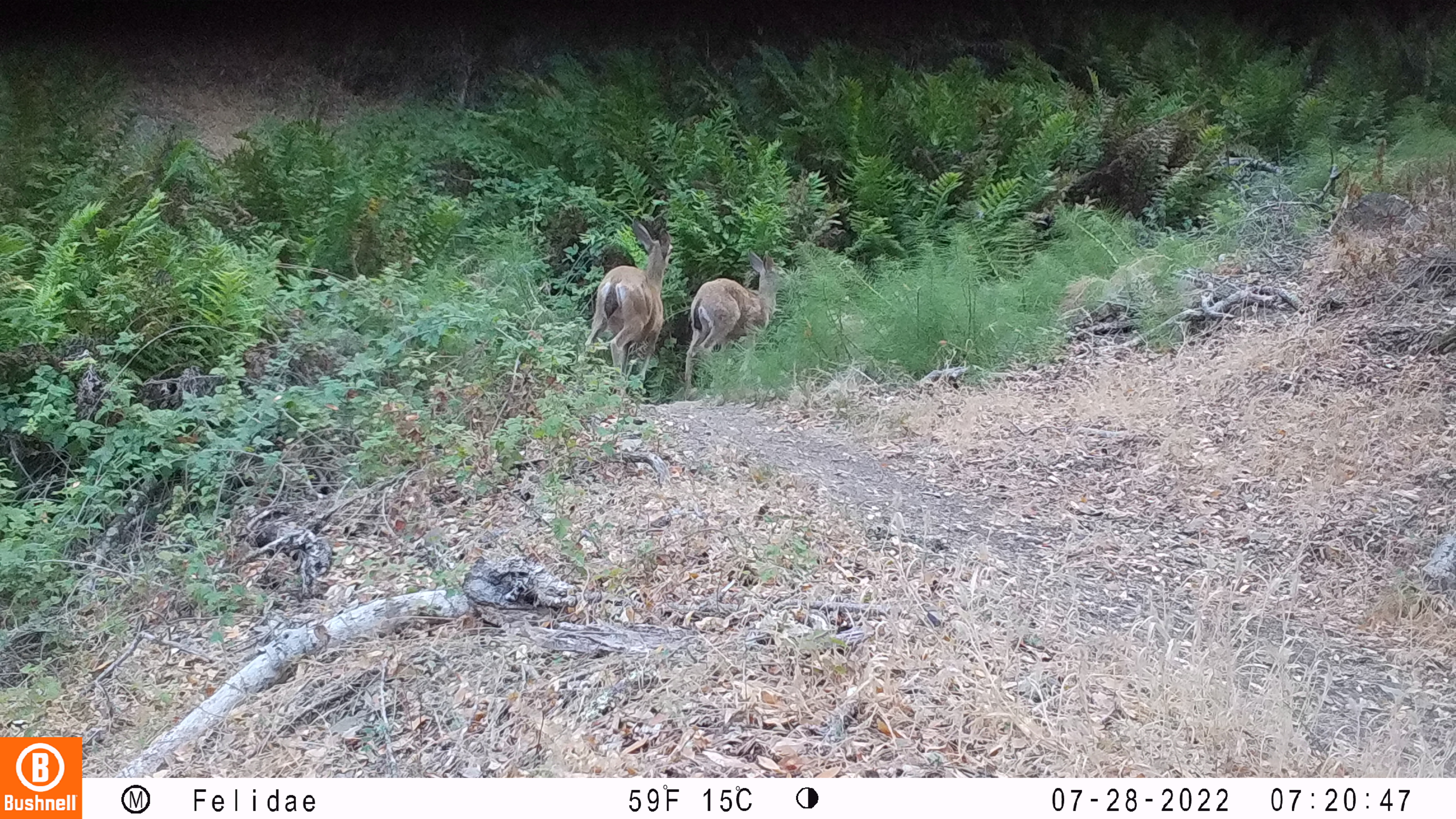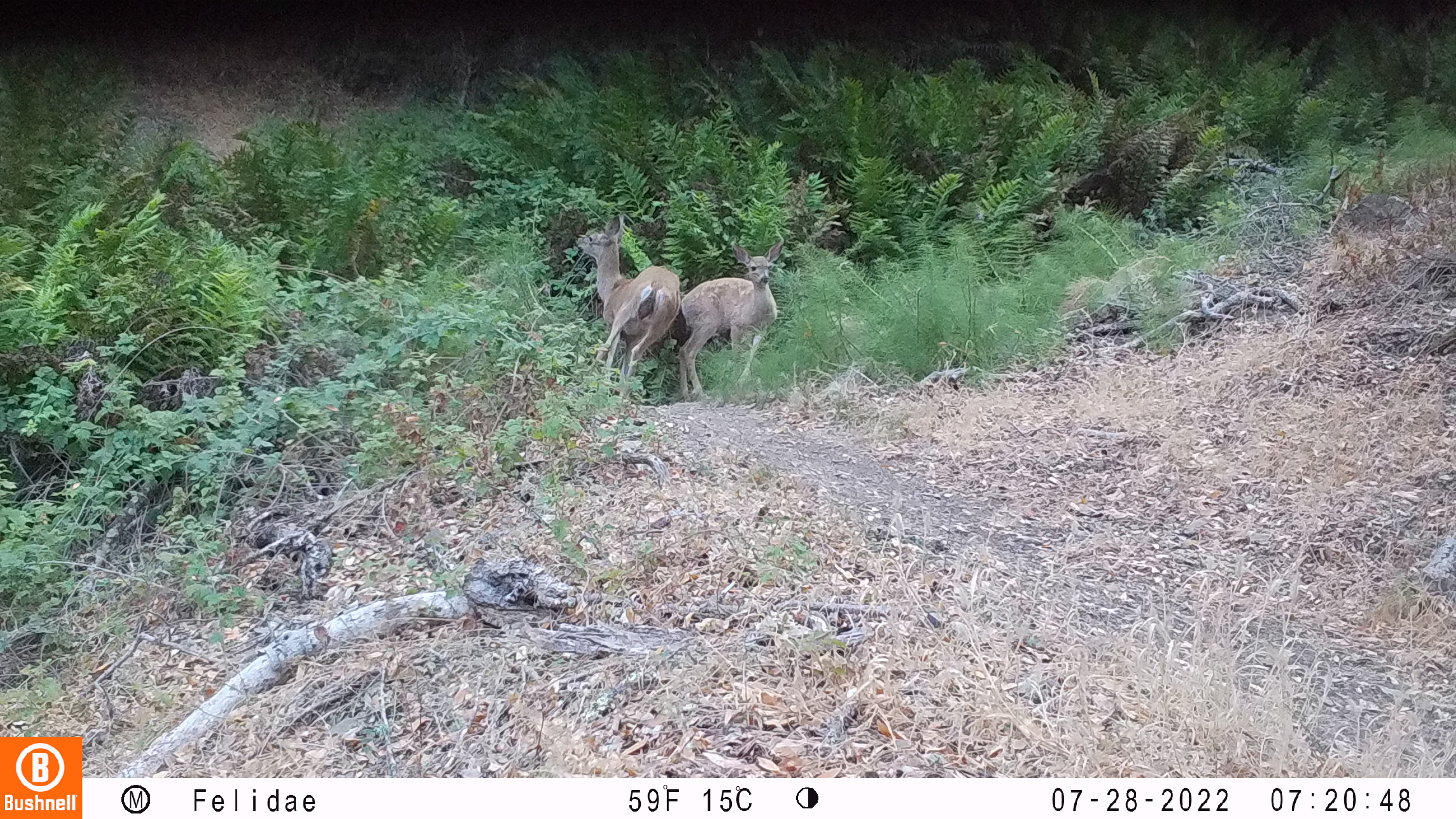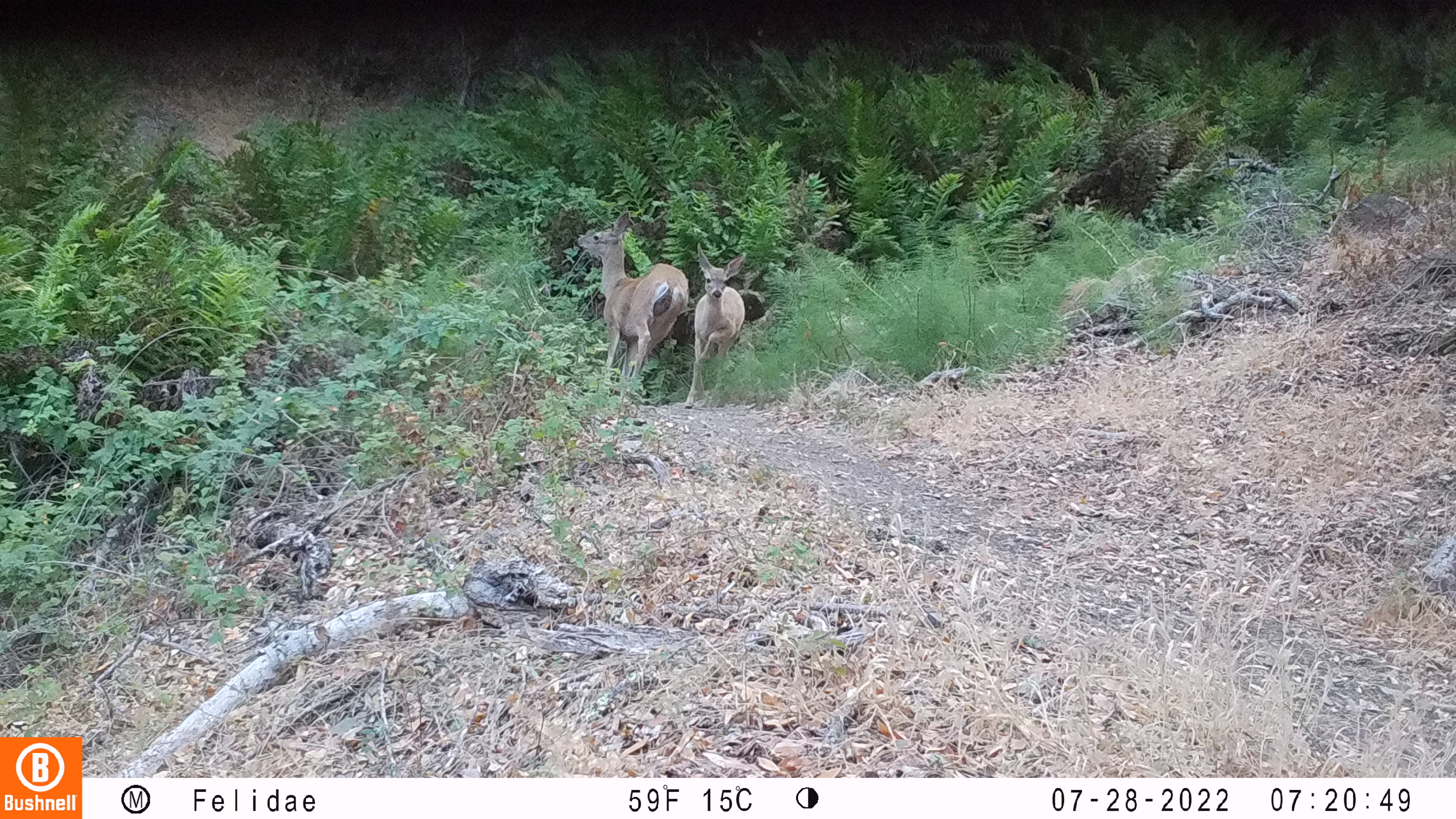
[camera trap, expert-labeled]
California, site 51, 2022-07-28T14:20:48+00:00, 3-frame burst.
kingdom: Animalia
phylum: Chordata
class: Mammalia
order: Artiodactyla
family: Cervidae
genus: Odocoileus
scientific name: Odocoileus hemionus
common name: mule deer